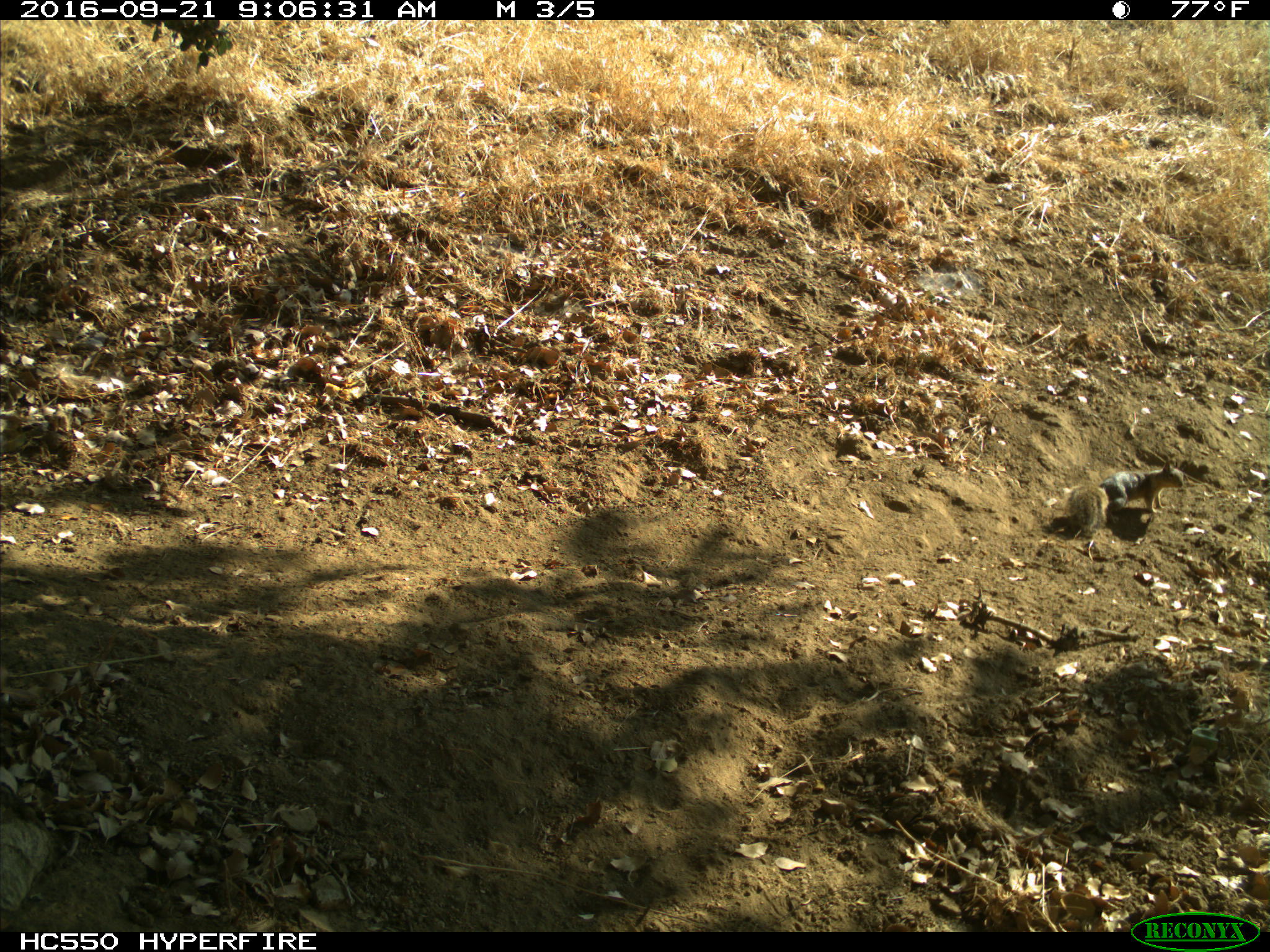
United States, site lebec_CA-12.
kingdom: Animalia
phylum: Chordata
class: Mammalia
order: Rodentia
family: Sciuridae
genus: Otospermophilus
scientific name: Otospermophilus beecheyi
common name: california ground squirrel